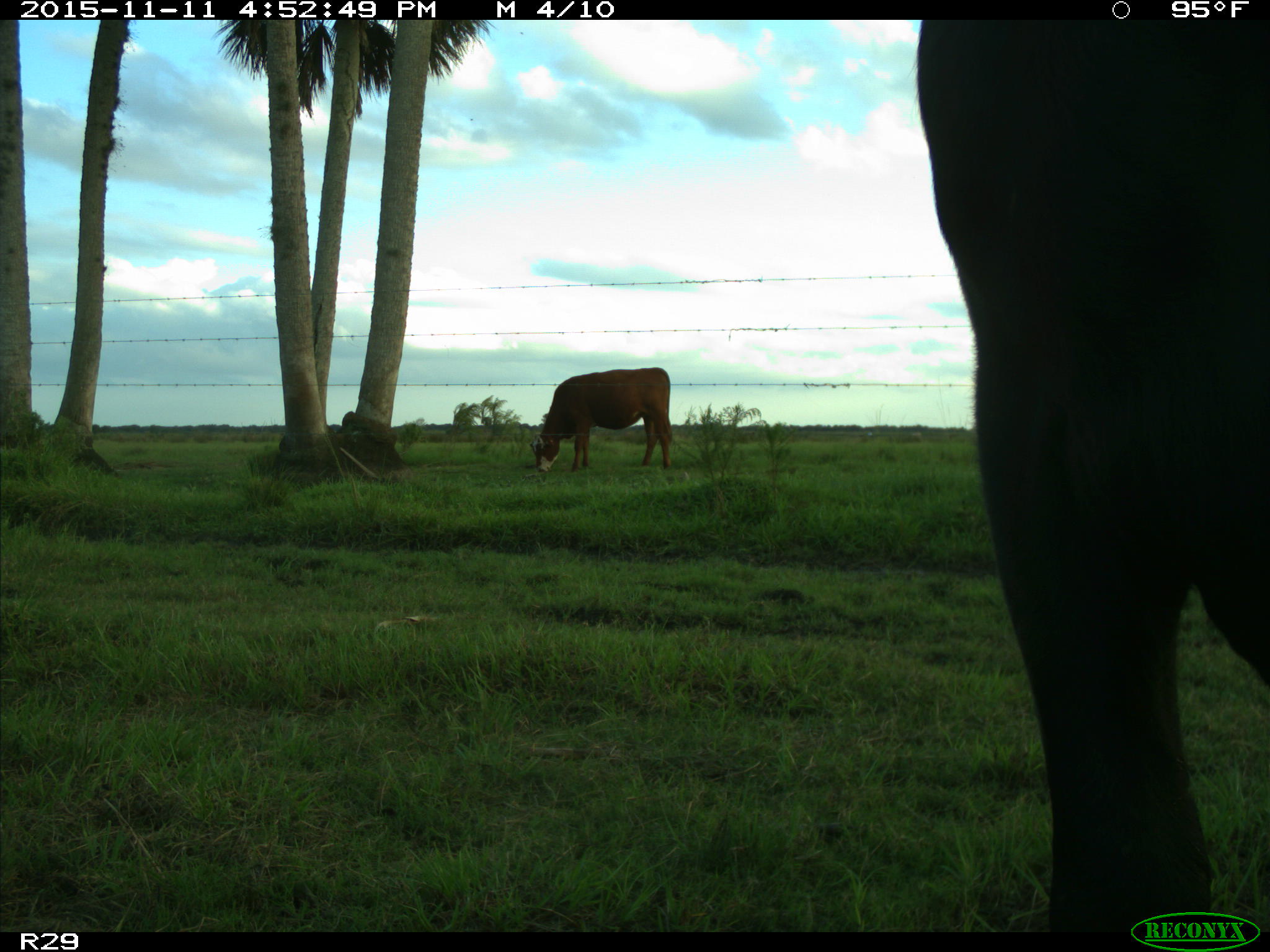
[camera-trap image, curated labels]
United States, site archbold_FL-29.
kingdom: Animalia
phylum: Chordata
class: Mammalia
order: Artiodactyla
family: Bovidae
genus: Bos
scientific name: Bos taurus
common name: domestic cow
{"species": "Bos taurus (domestic cow)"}